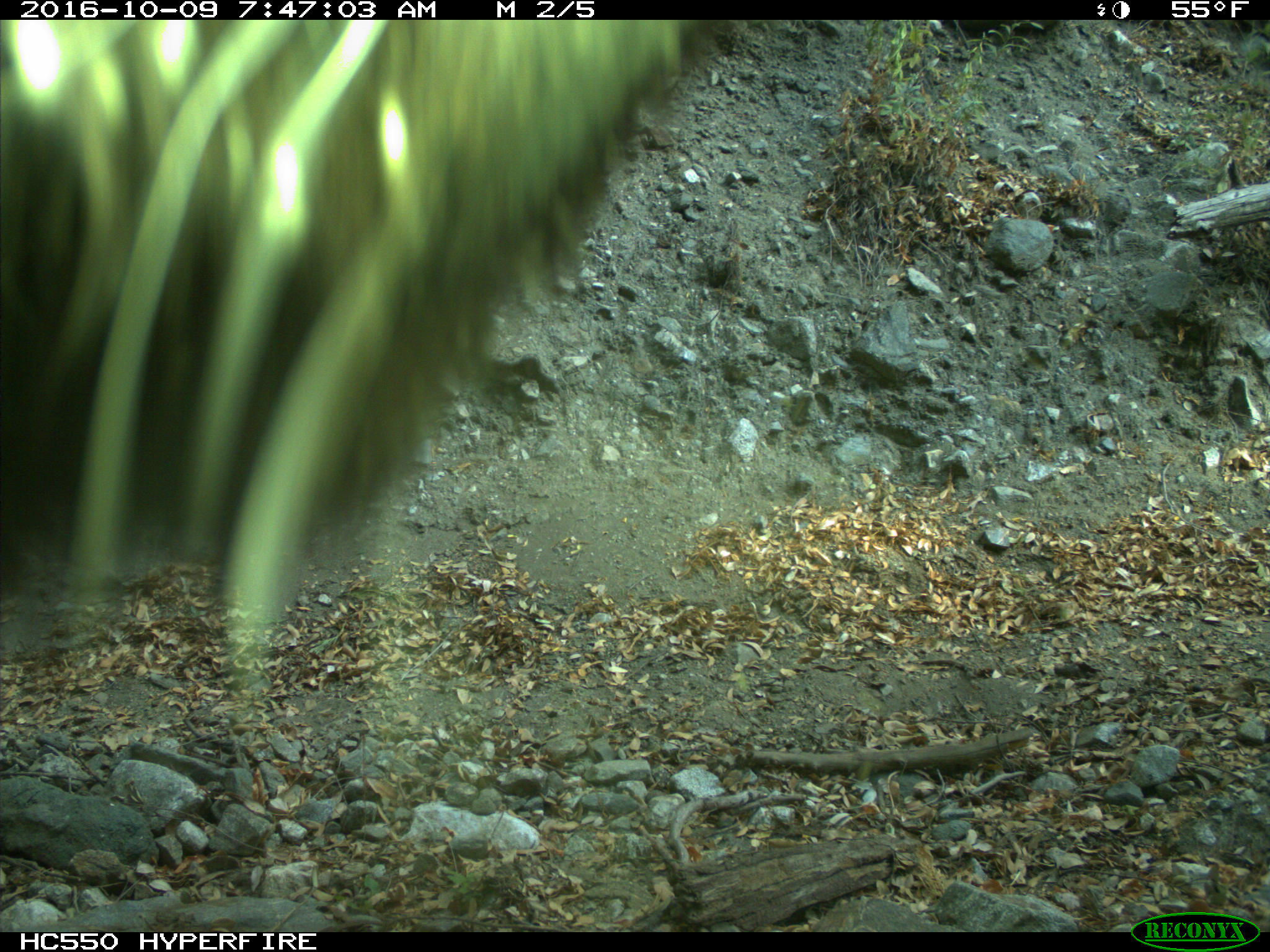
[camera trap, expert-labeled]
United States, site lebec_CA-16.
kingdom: Animalia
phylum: Chordata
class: Mammalia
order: Carnivora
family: Ursidae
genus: Ursus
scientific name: Ursus americanus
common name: american black bear